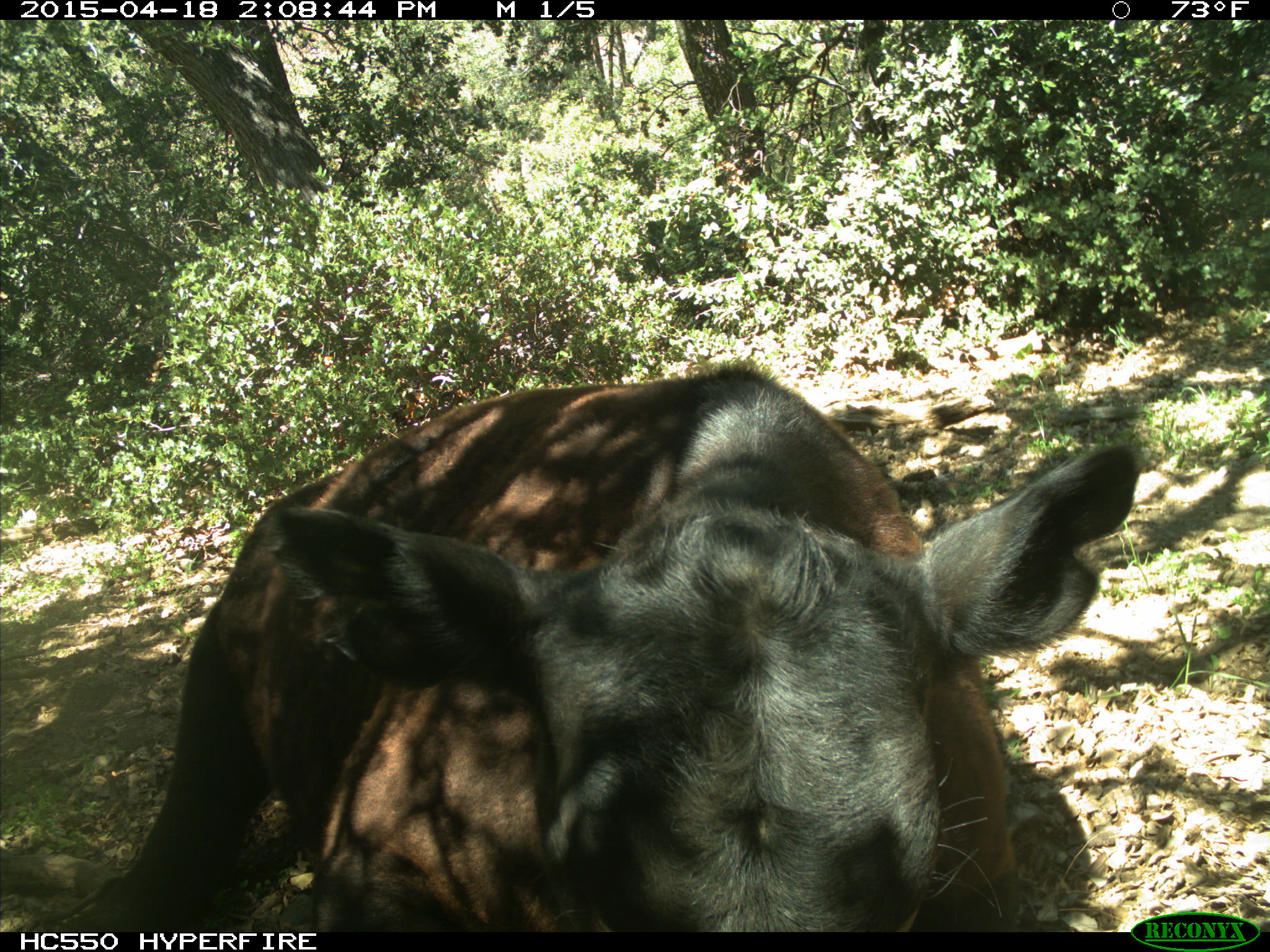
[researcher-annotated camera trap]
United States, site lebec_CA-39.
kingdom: Animalia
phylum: Chordata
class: Mammalia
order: Artiodactyla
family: Bovidae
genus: Bos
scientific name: Bos taurus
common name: domestic cow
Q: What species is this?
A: Bos taurus (domestic cow).